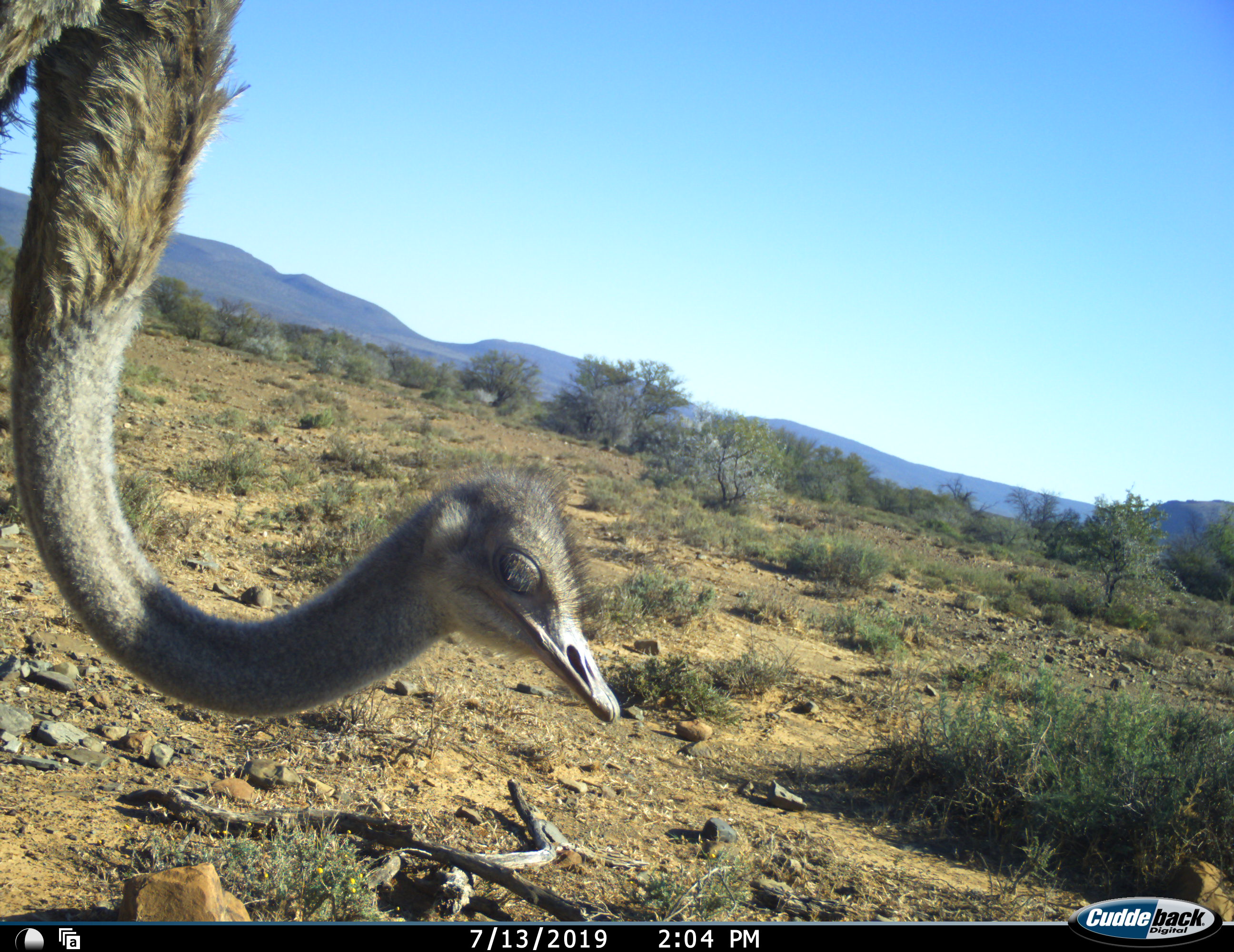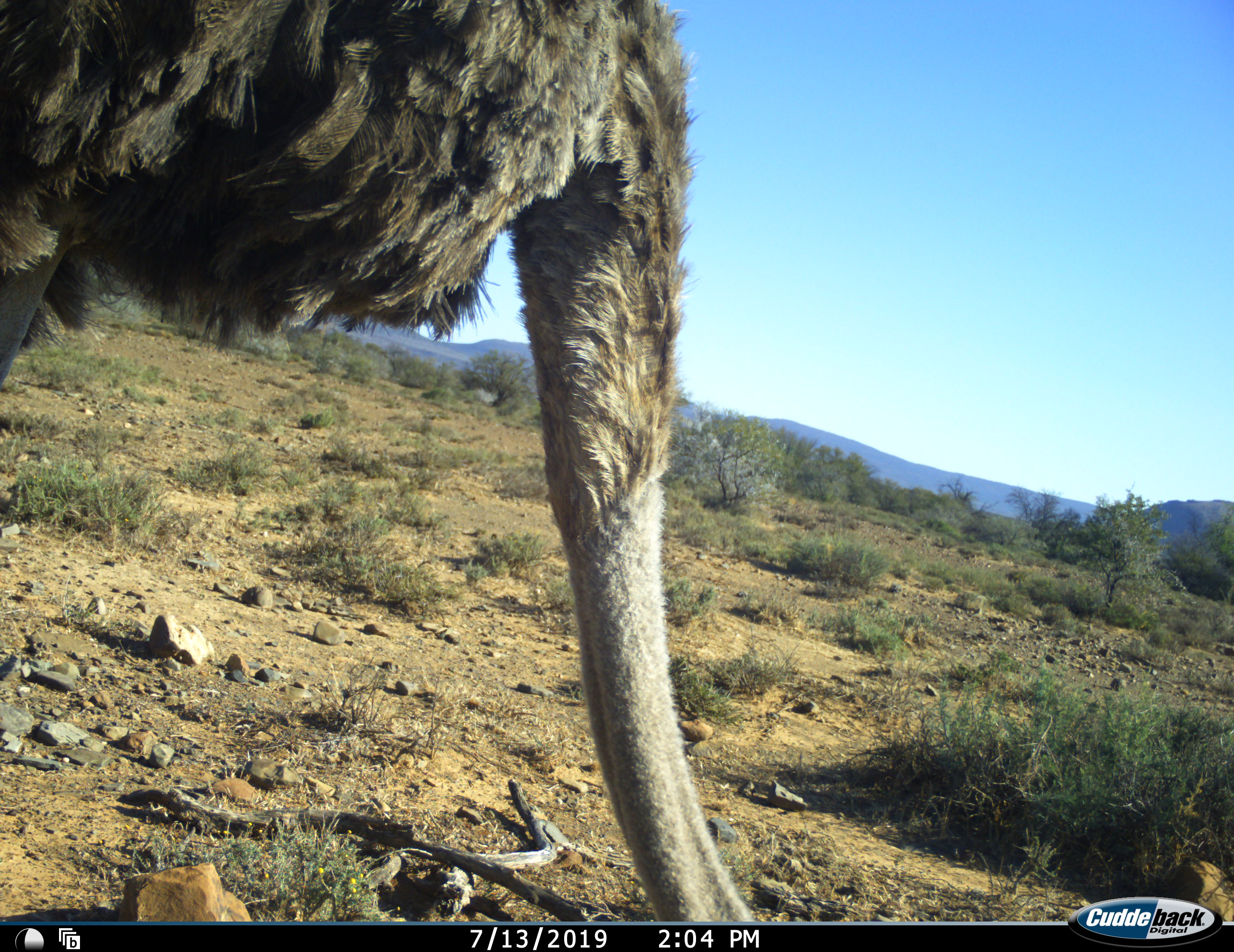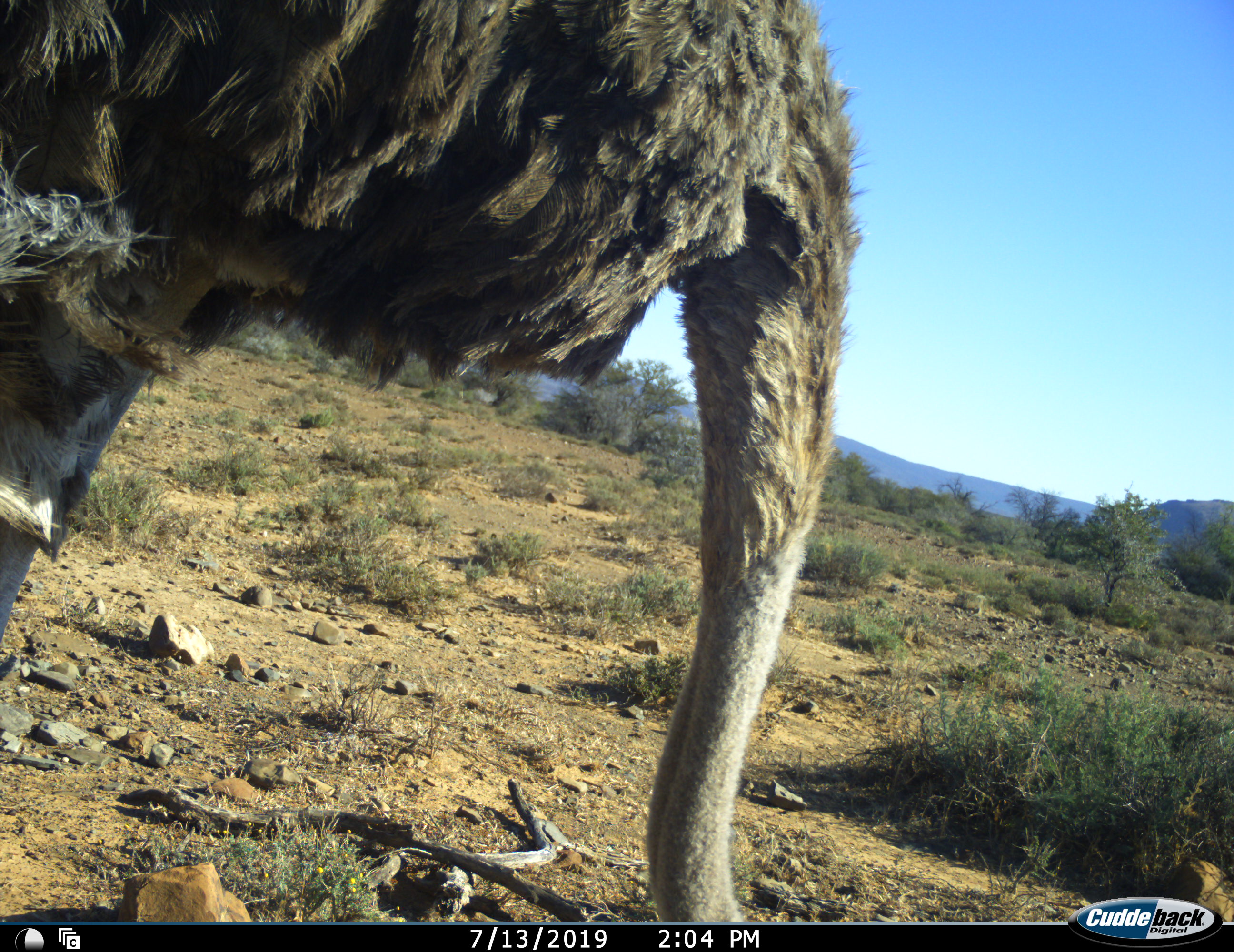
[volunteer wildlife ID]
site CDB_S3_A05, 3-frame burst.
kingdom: Animalia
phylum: Chordata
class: Aves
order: Struthioniformes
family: Struthionidae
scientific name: Struthionidae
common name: ostrich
Ostrich (Struthionidae), count 1. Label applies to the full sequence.